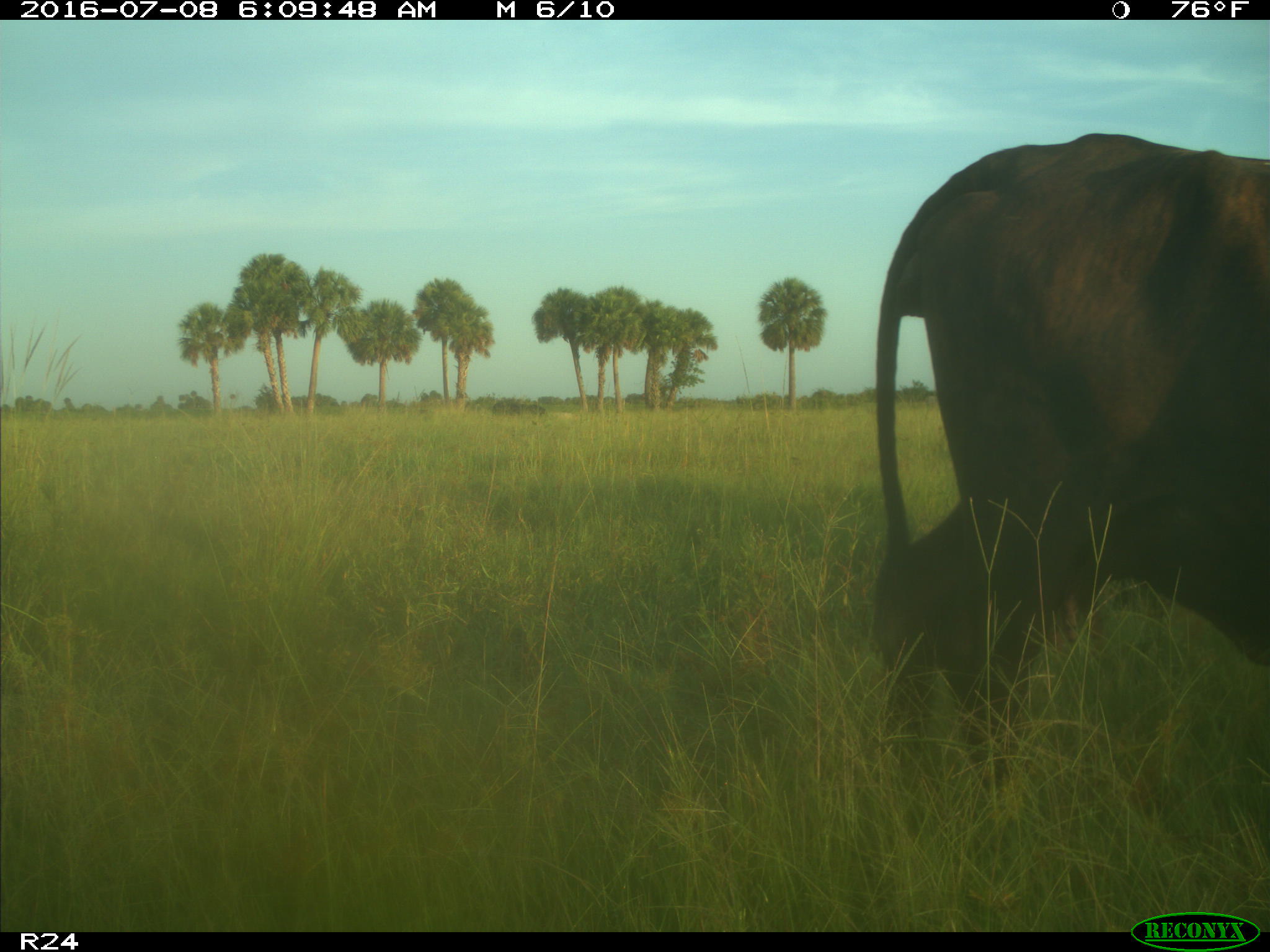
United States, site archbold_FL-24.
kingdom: Animalia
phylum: Chordata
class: Mammalia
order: Artiodactyla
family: Bovidae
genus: Bos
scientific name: Bos taurus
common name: domestic cow